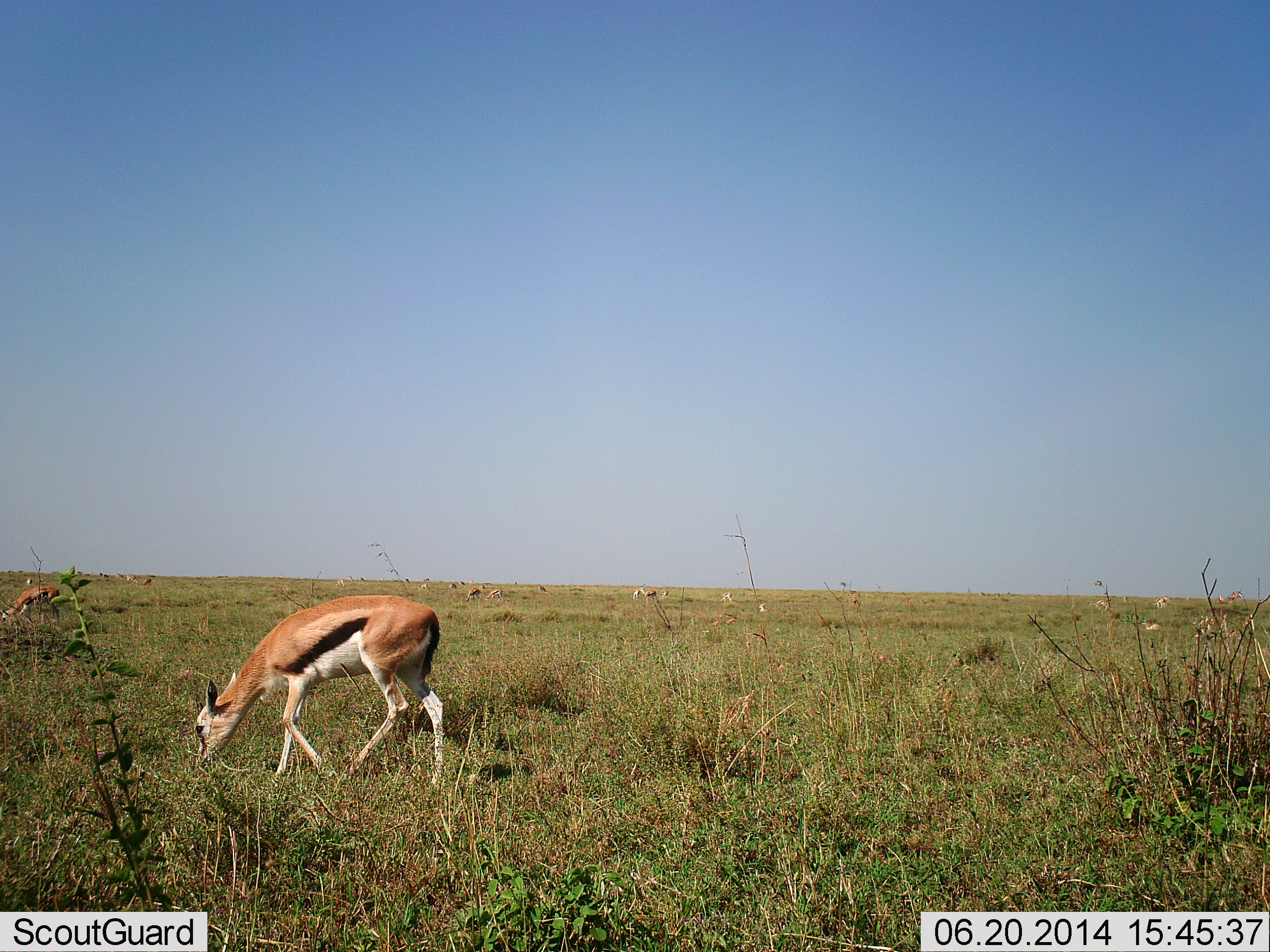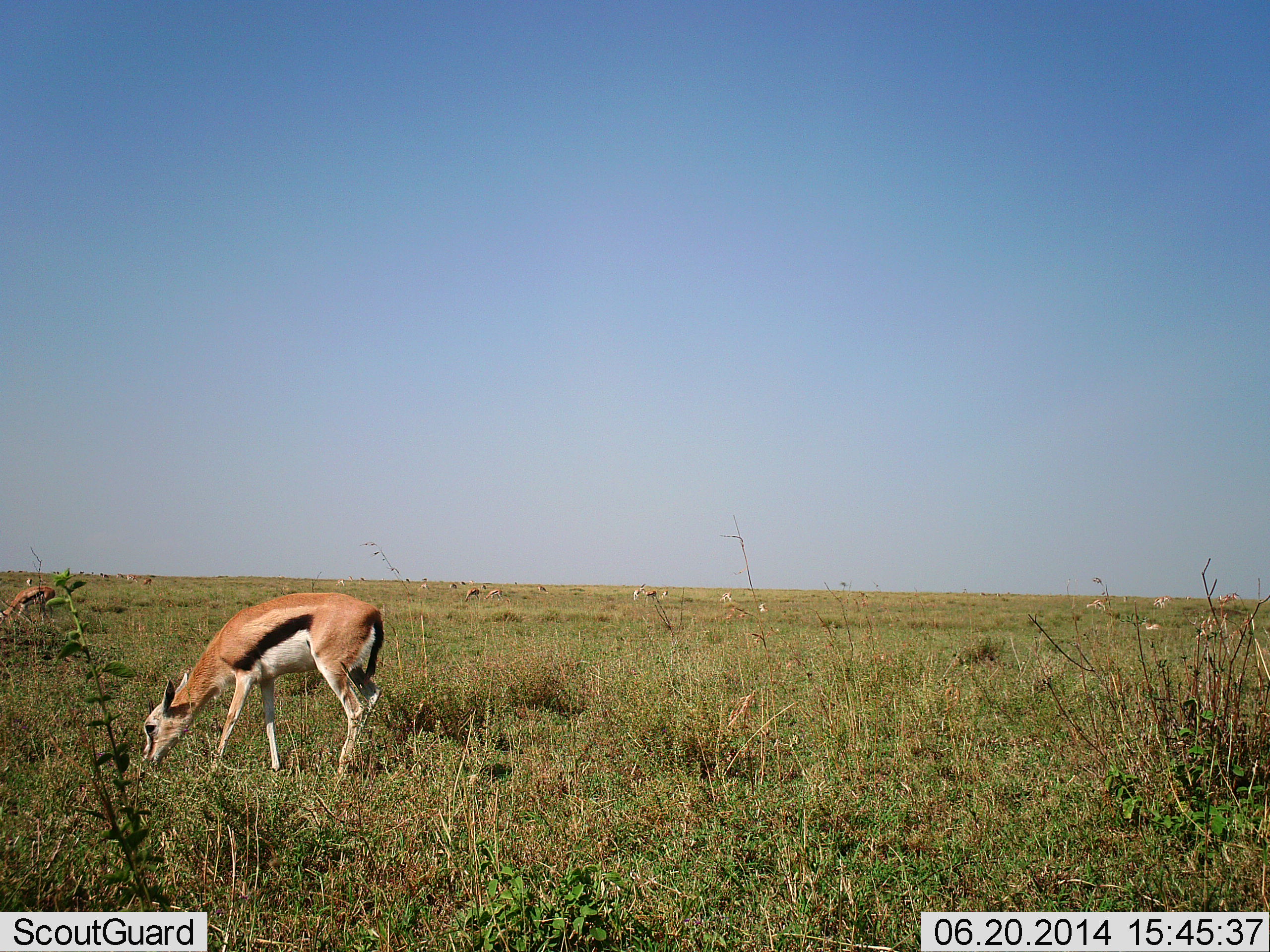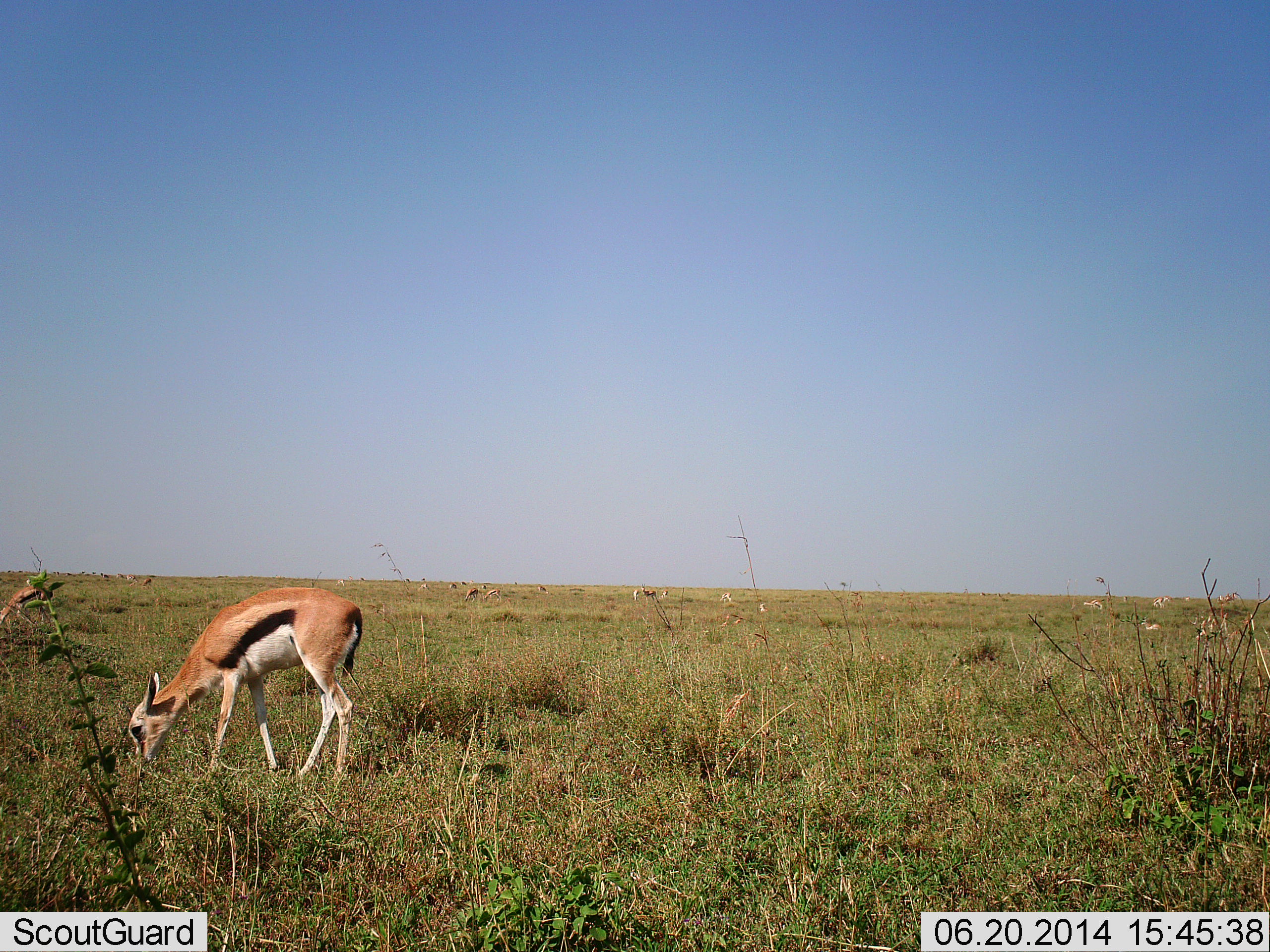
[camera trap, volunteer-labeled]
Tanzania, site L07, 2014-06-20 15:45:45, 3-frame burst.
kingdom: Animalia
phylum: Chordata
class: Mammalia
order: Artiodactyla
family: Bovidae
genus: Eudorcas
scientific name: Eudorcas thomsonii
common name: thomson's gazelle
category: gazellethomsons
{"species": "gazellethomsons (thomson's gazelle) (Eudorcas thomsonii)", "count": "6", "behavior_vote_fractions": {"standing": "0%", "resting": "0%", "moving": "9%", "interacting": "0%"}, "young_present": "0%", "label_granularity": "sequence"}